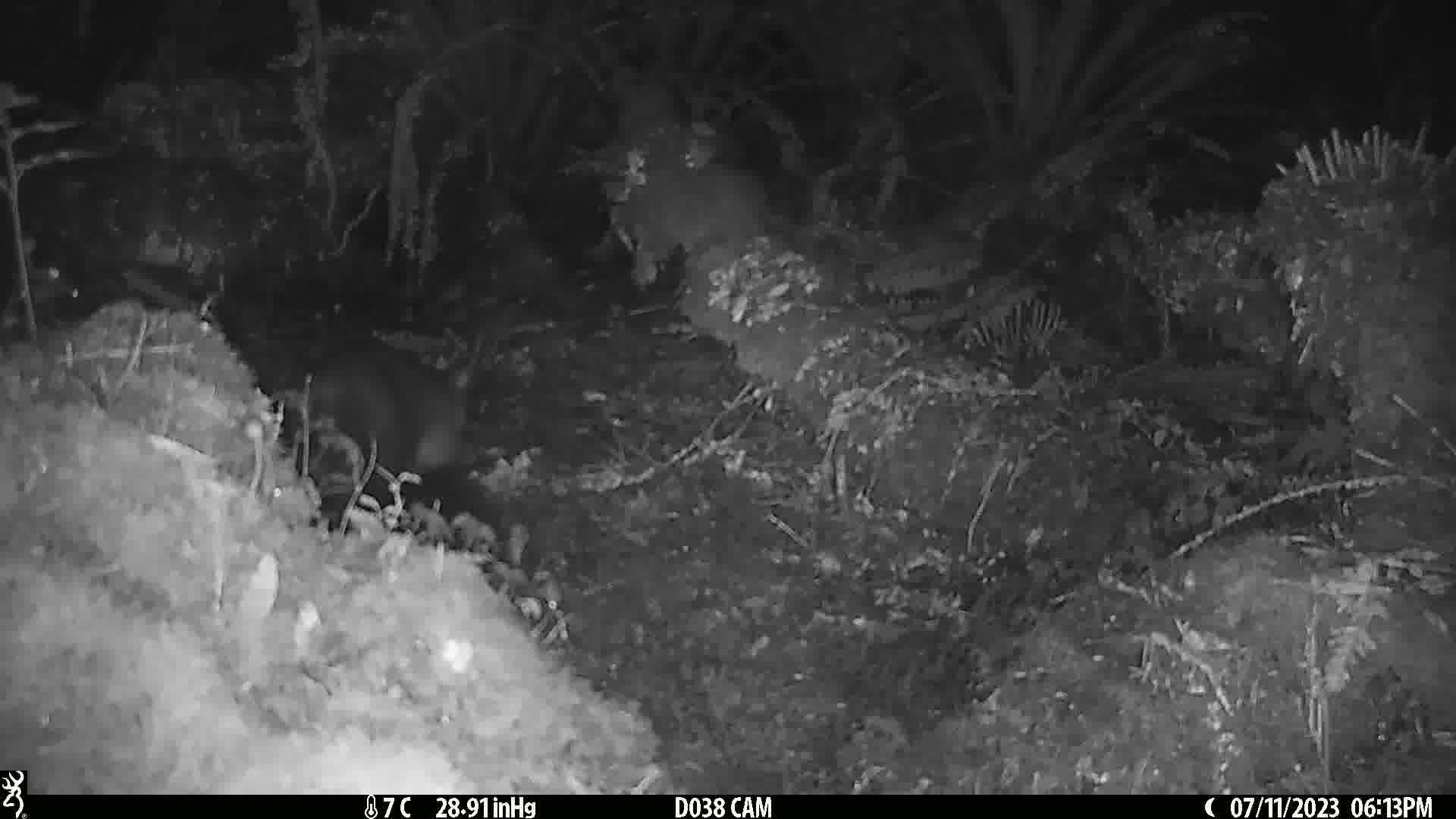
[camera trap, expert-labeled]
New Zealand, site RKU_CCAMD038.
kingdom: Animalia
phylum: Chordata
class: Mammalia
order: Diprotodontia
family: Phalangeridae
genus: Trichosurus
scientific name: Trichosurus vulpecula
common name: common brushtail possum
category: possum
Possum (common brushtail possum) (Trichosurus vulpecula).